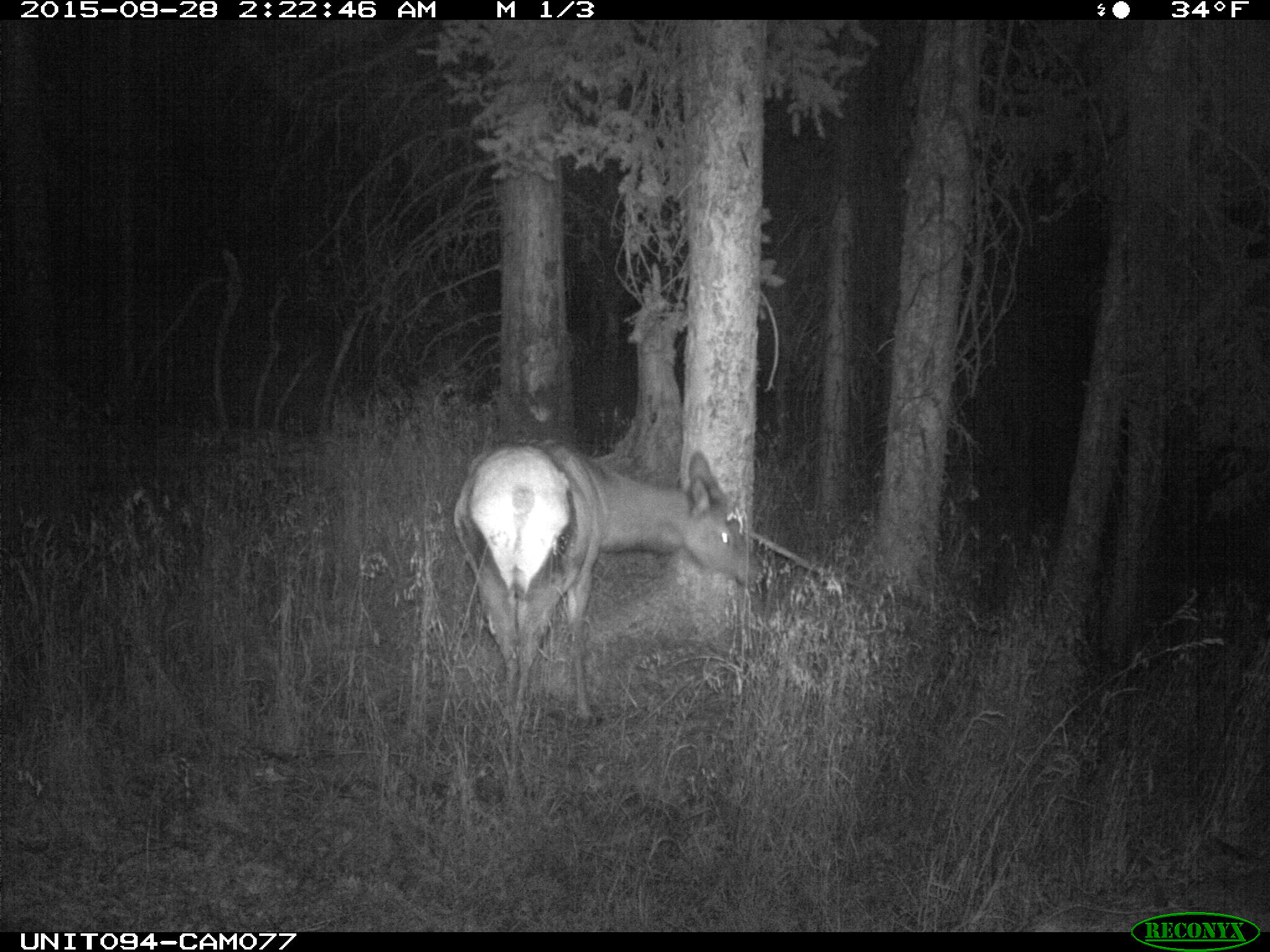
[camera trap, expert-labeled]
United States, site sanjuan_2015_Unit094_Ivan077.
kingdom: Animalia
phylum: Chordata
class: Mammalia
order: Artiodactyla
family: Cervidae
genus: Cervus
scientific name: Cervus elaphus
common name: red deer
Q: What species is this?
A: Cervus elaphus (red deer).